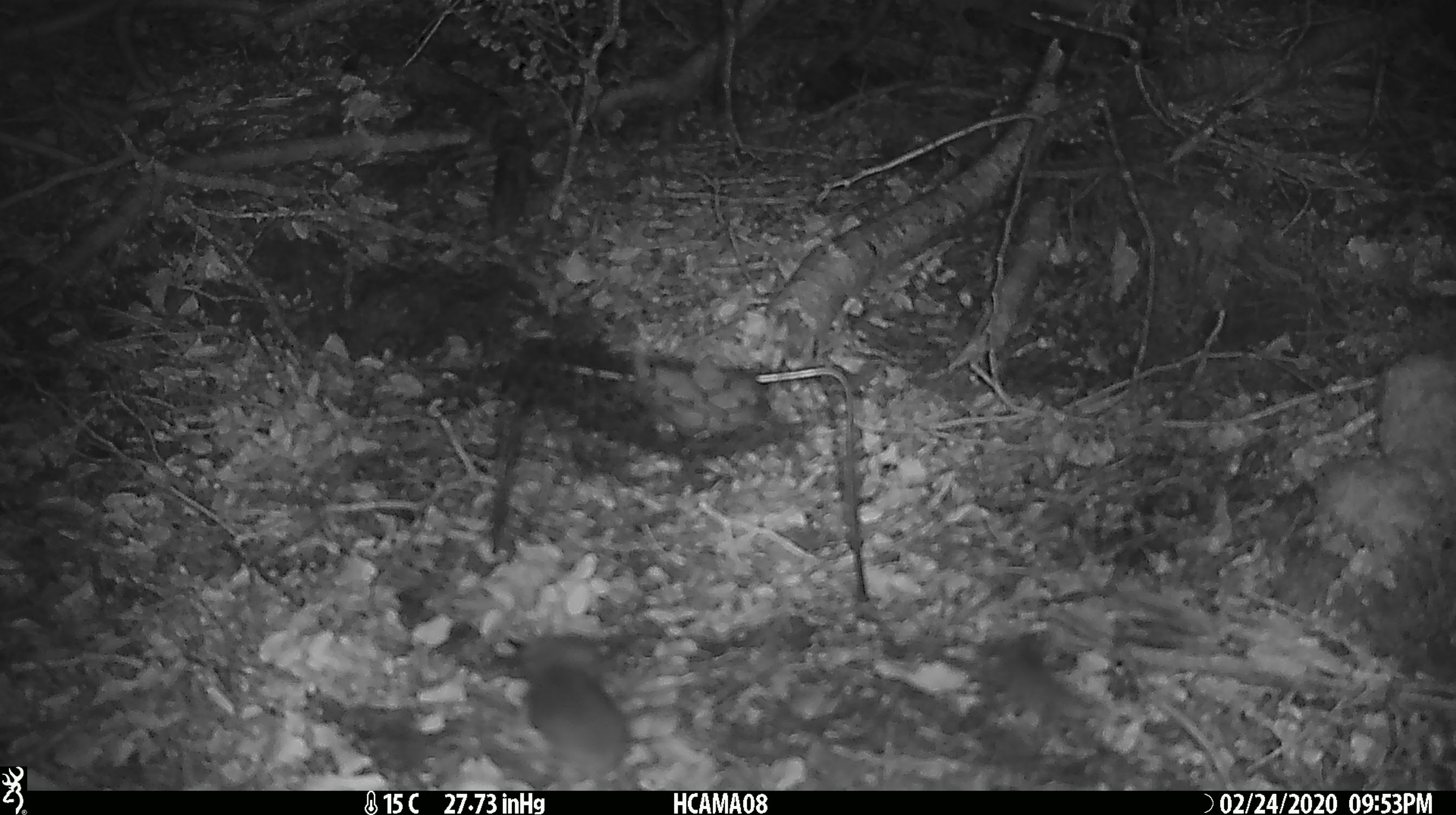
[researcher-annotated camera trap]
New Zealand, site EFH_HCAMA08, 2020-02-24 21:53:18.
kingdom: Animalia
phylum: Chordata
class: Mammalia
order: Rodentia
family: Muridae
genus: Mus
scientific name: Mus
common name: mouse